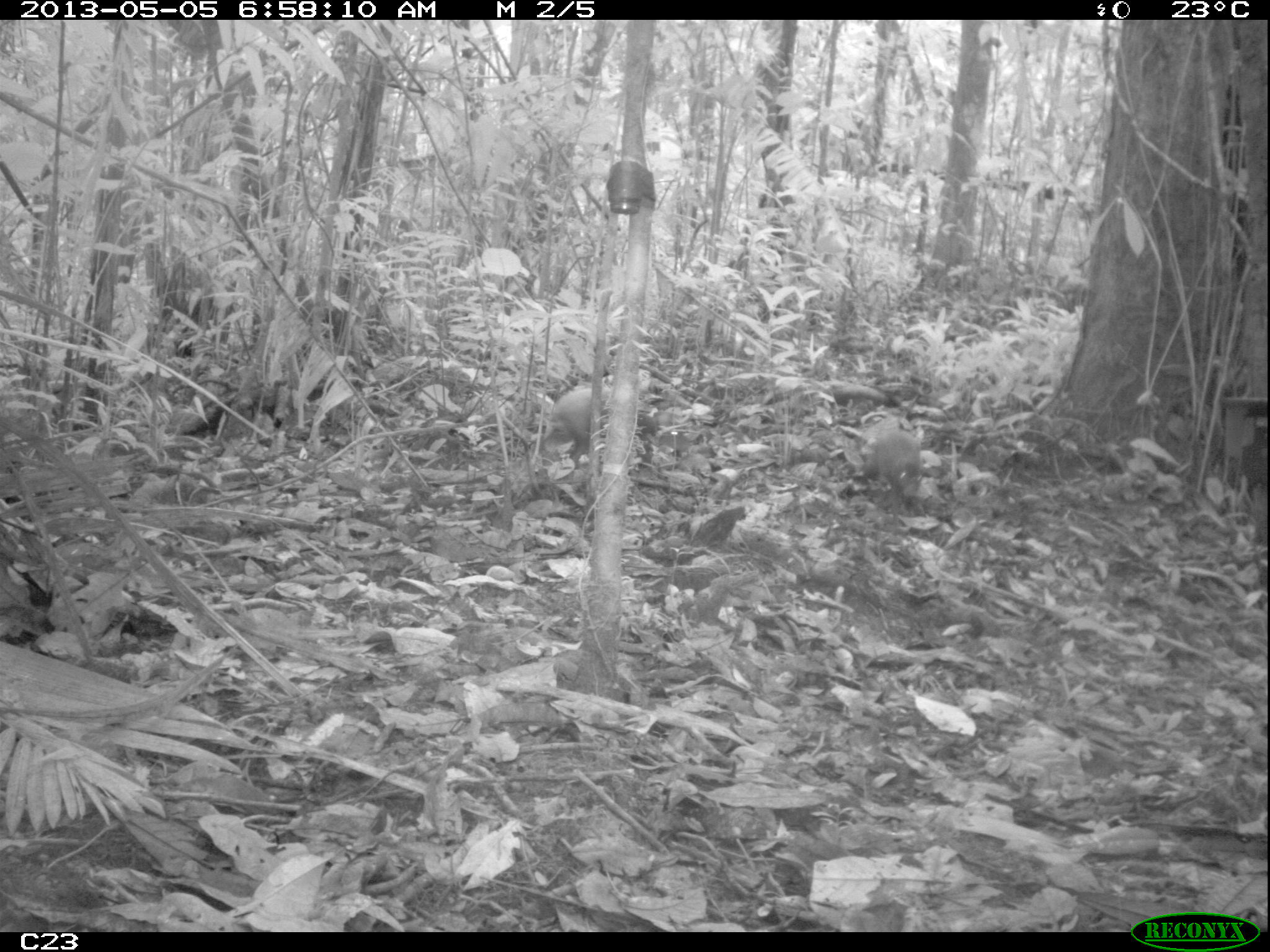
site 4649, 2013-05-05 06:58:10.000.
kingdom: Animalia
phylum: Chordata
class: Mammalia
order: Rodentia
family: Dasyproctidae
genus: Dasyprocta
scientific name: Dasyprocta leporina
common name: red-rumped agouti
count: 2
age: adult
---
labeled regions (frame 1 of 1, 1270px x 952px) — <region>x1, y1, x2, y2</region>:
dasyprocta leporina: <region>543, 387, 655, 468</region>; <region>864, 429, 921, 499</region>